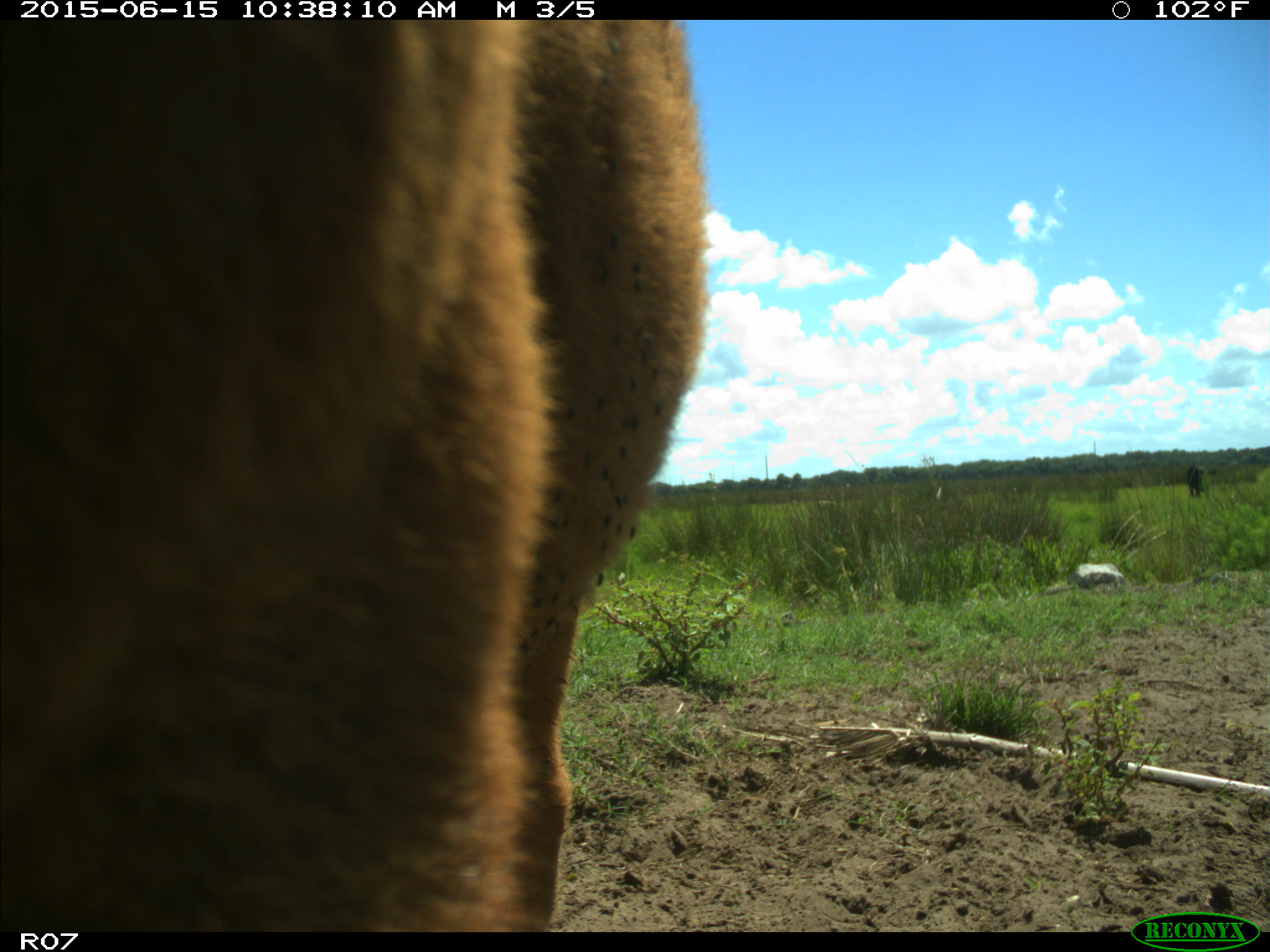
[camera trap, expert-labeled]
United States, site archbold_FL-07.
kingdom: Animalia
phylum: Chordata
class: Mammalia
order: Artiodactyla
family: Bovidae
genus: Bos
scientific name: Bos taurus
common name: domestic cow